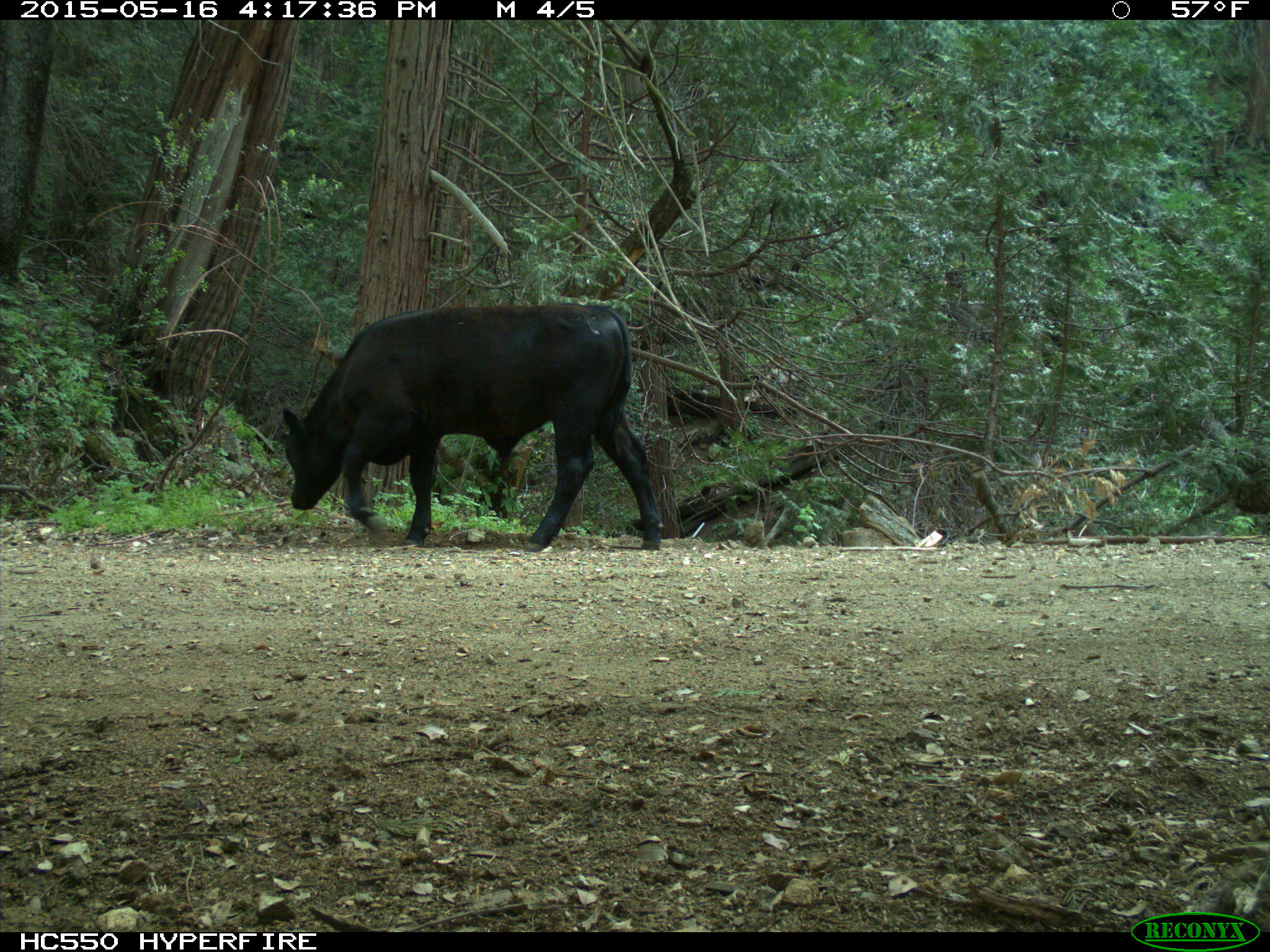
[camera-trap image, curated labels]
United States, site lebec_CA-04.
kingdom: Animalia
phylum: Chordata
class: Mammalia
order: Artiodactyla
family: Bovidae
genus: Bos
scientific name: Bos taurus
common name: domestic cow